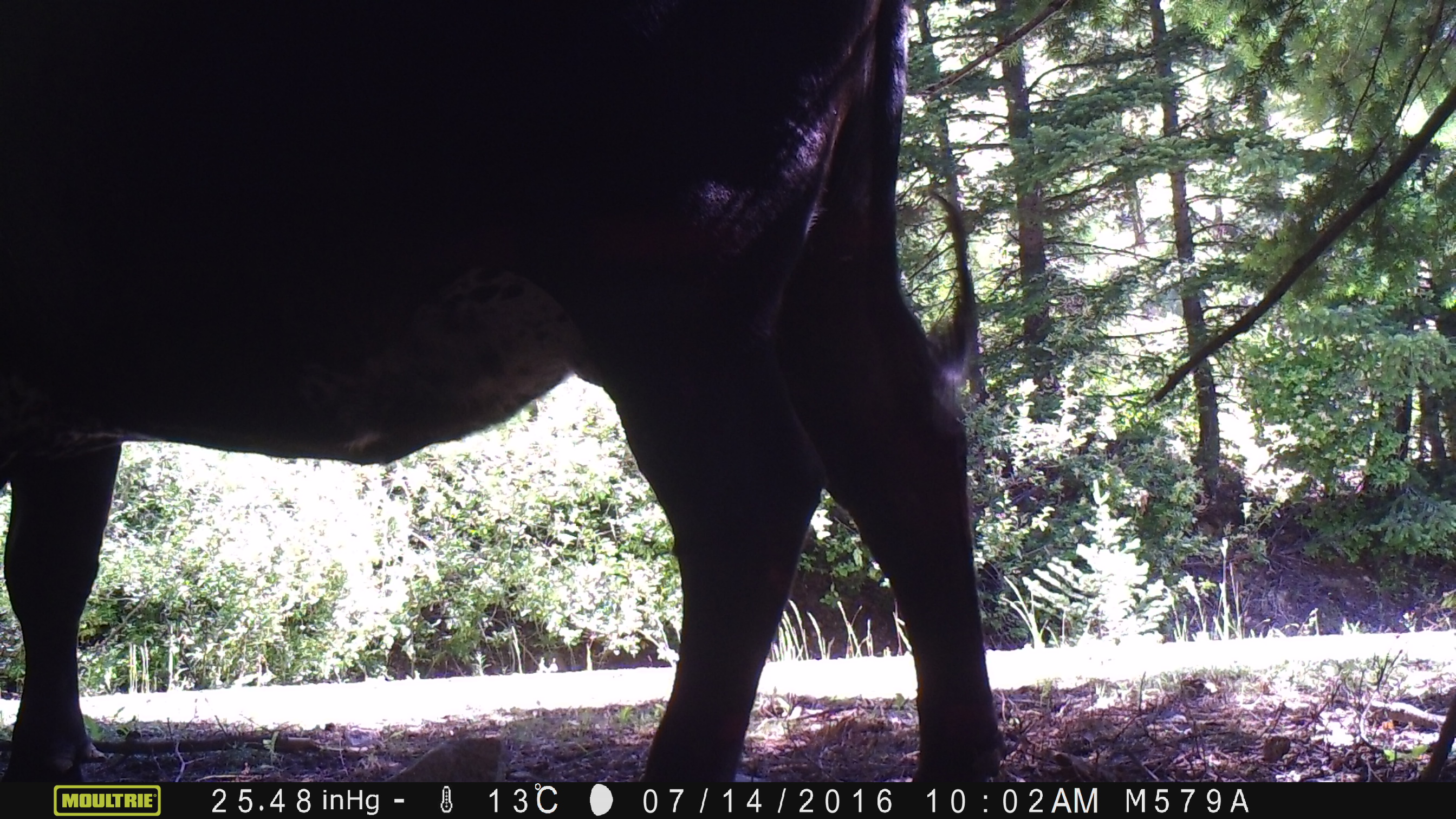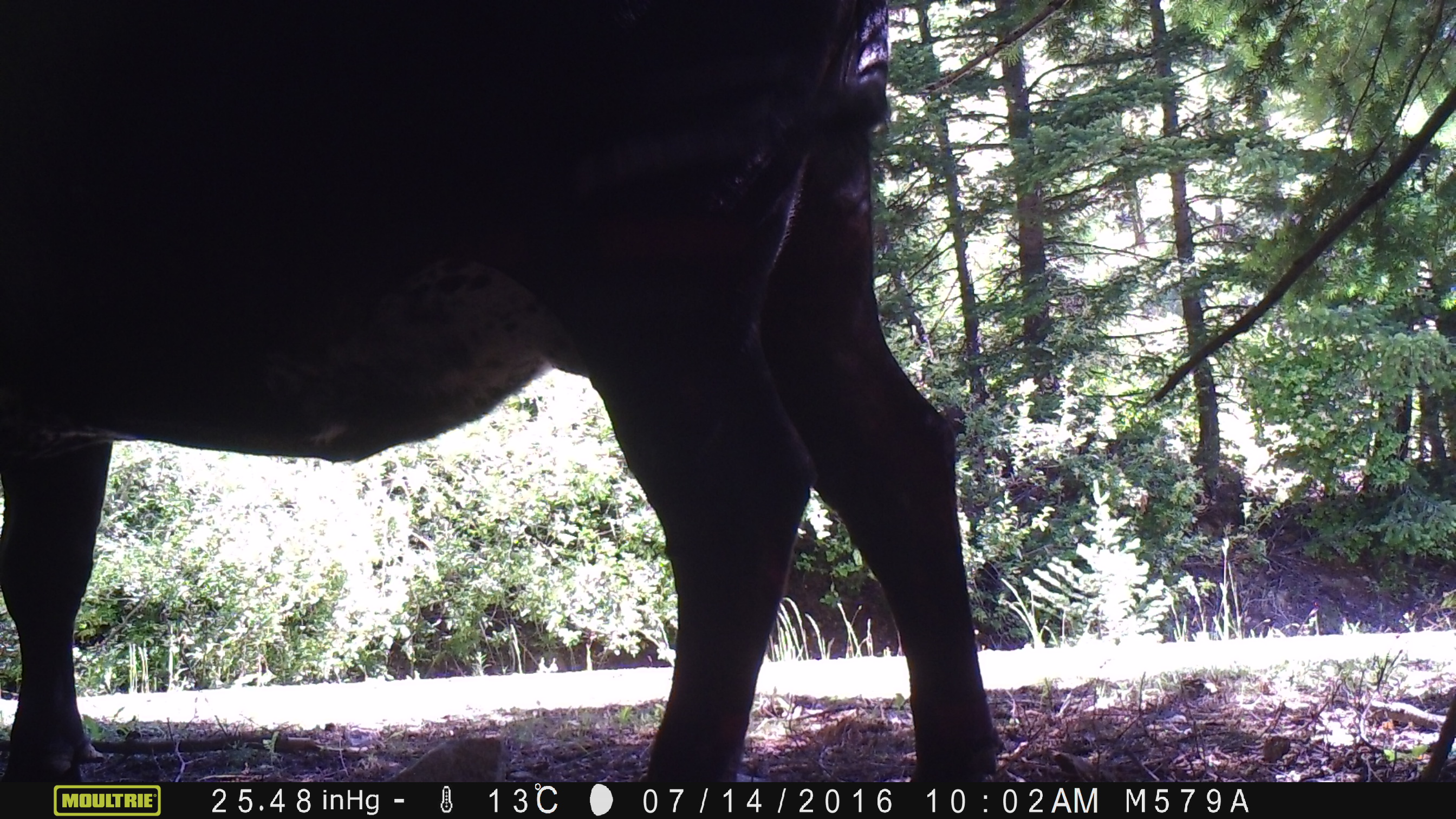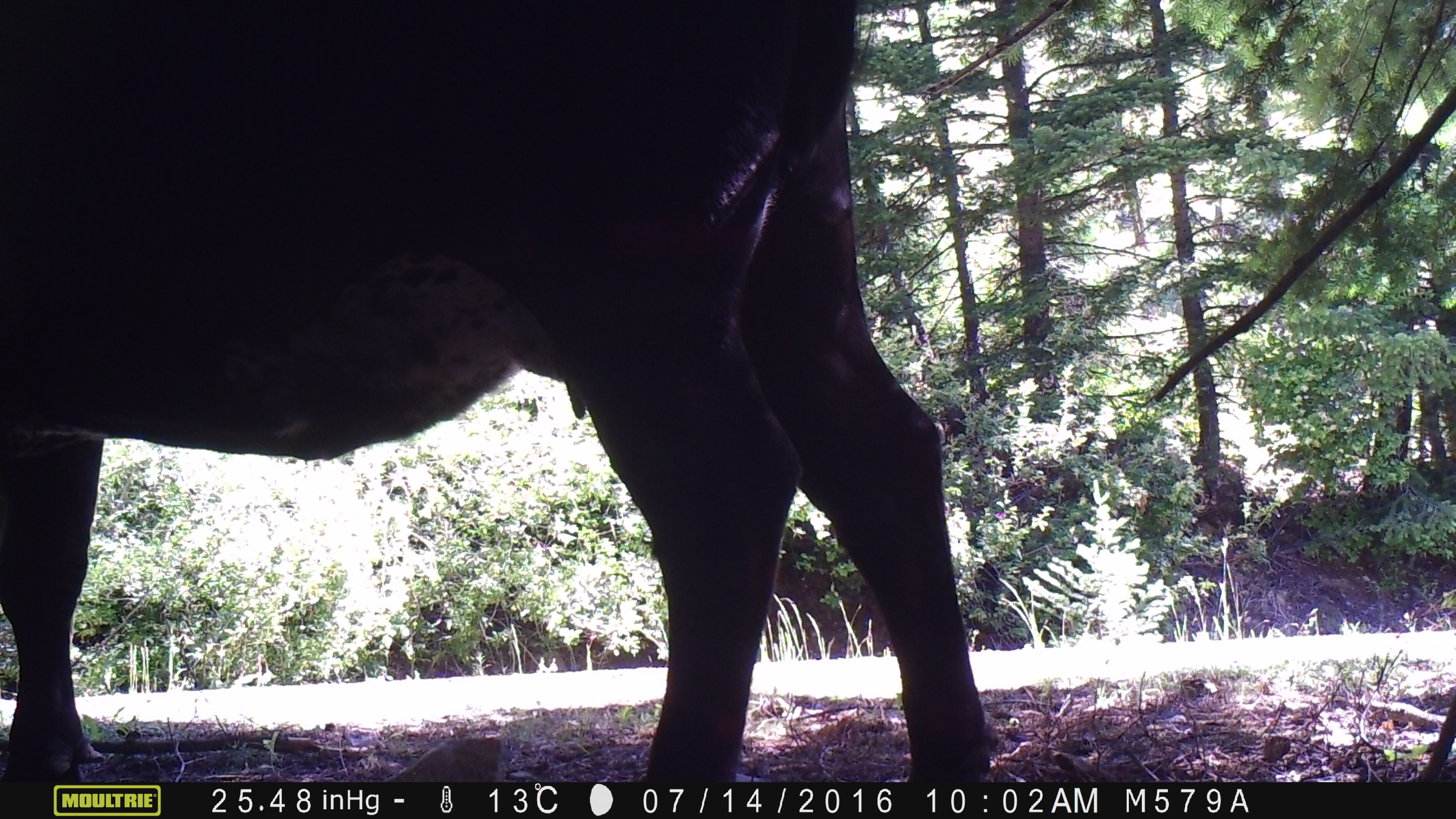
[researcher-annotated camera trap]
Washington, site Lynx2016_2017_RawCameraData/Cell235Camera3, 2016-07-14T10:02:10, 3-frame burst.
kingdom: Animalia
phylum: Chordata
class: Mammalia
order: Artiodactyla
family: Bovidae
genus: Bos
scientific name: Bos taurus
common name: domestic cattle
Domestic cattle (Bos taurus). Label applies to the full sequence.